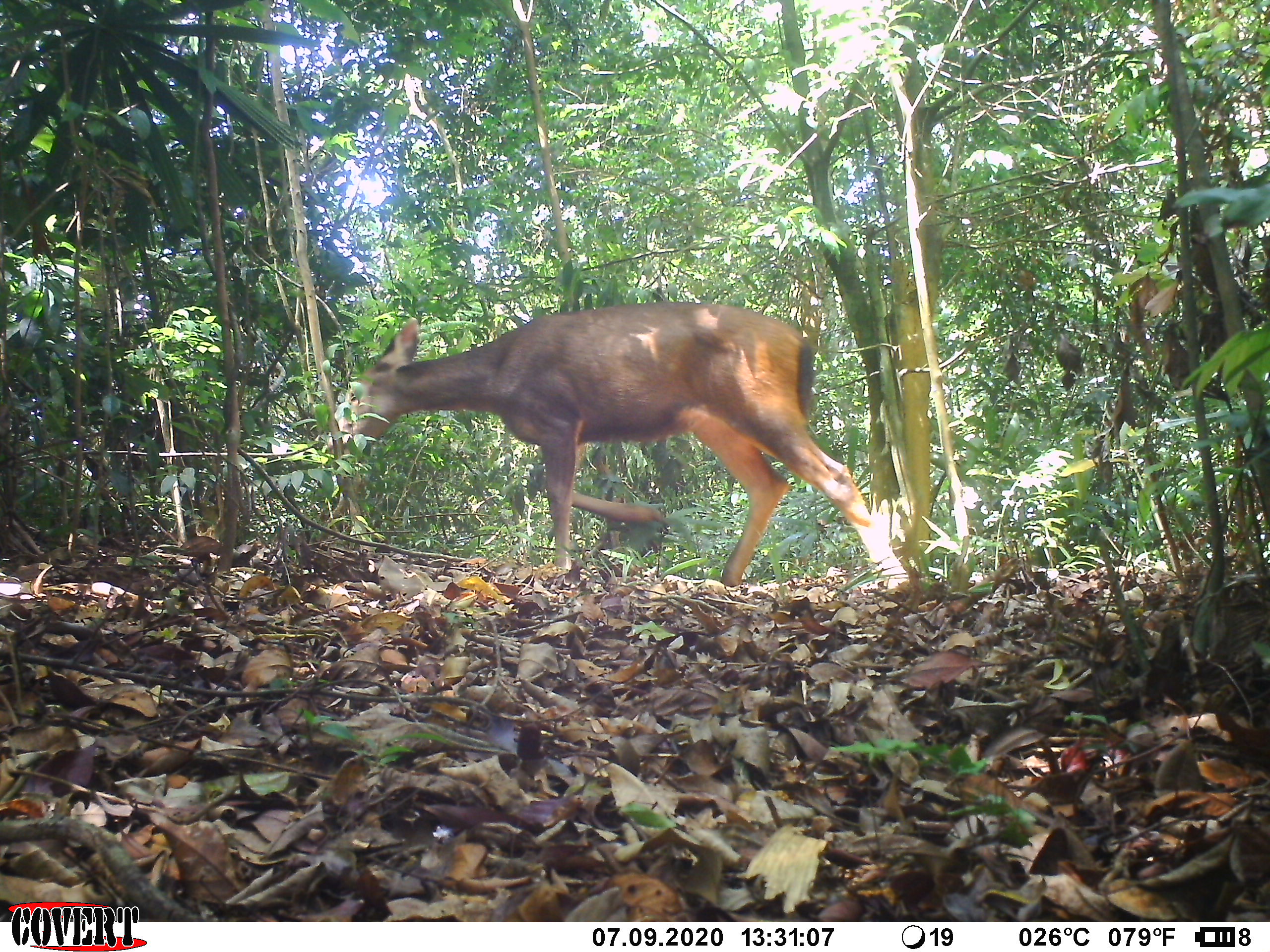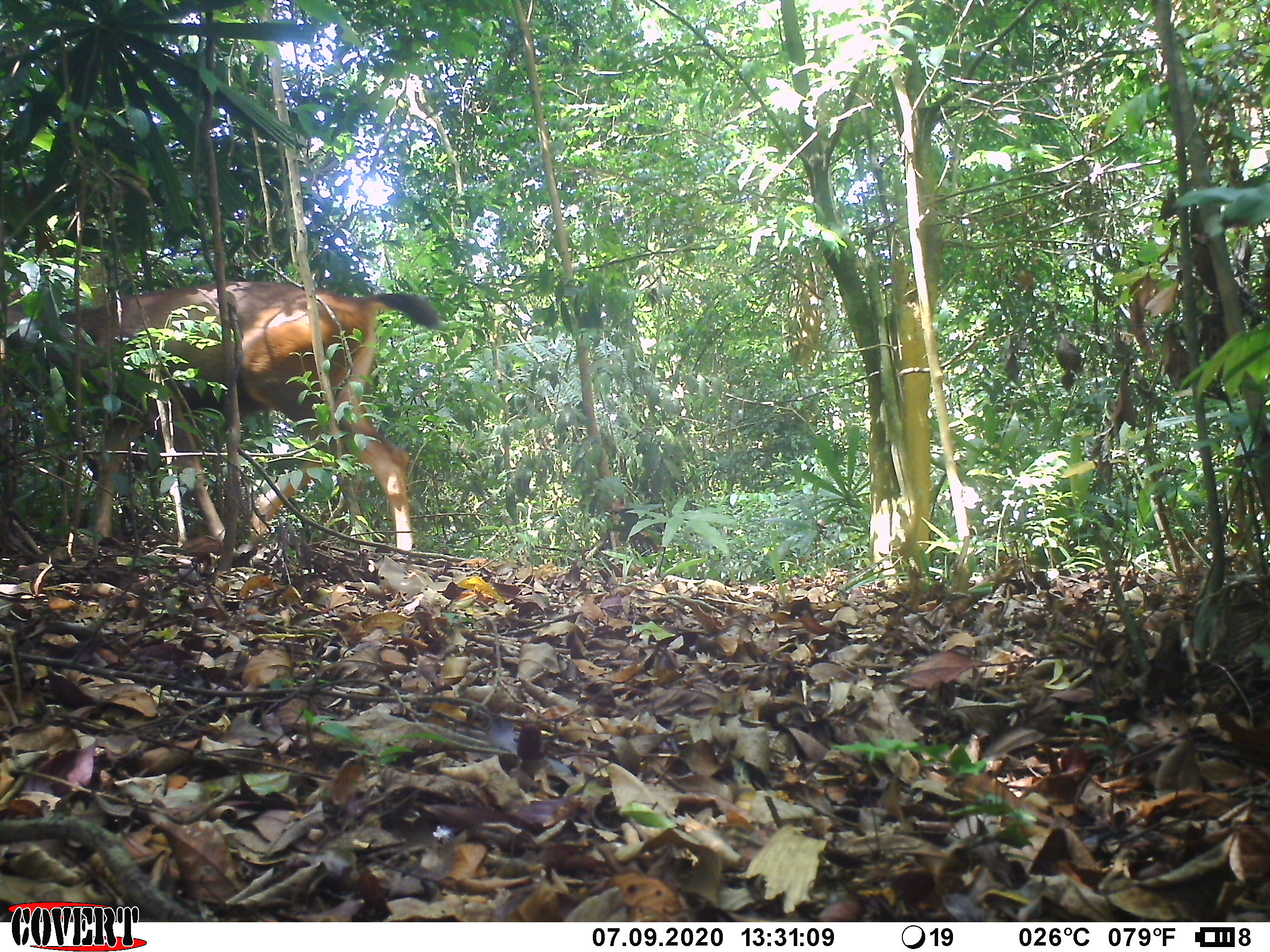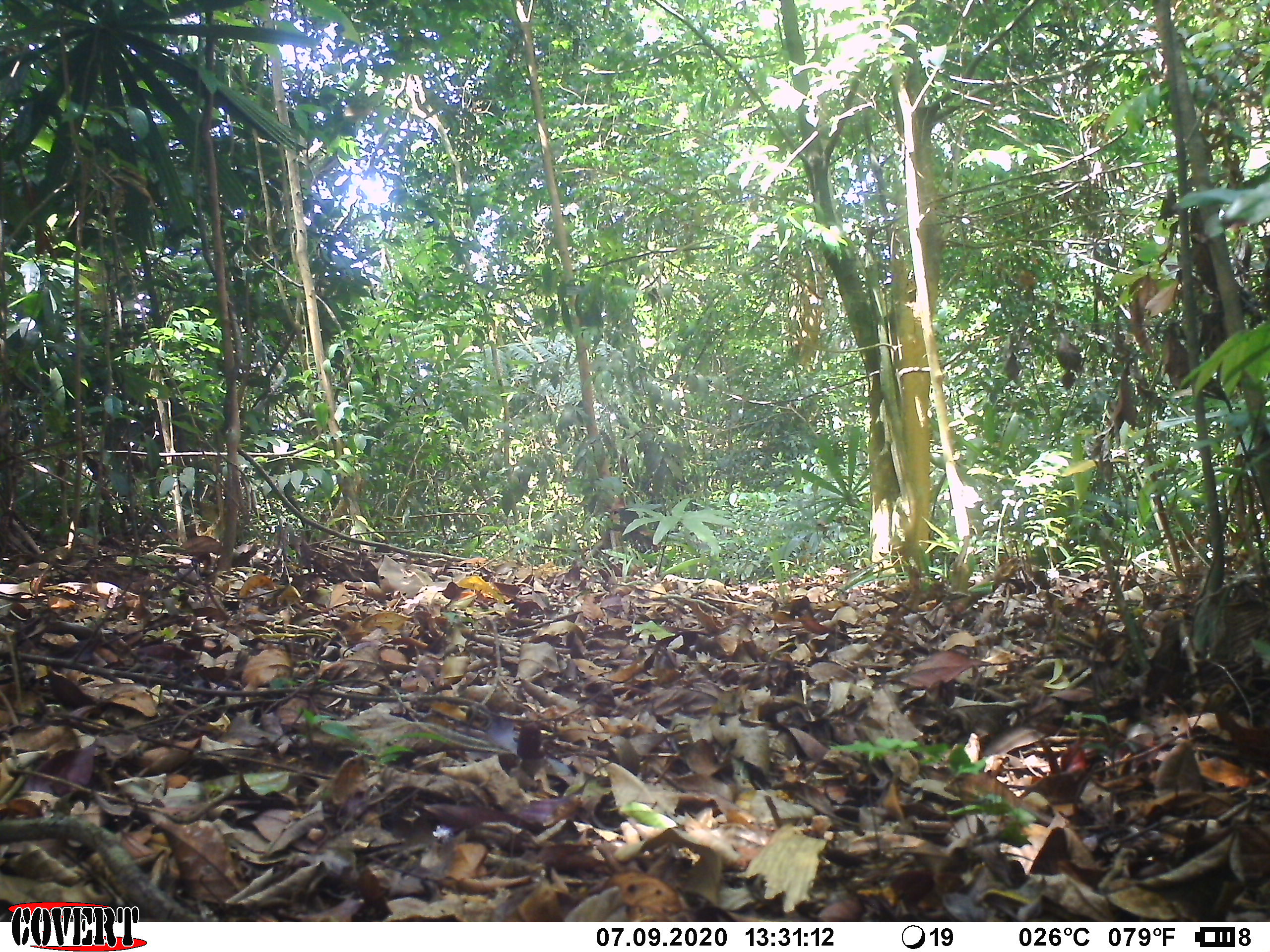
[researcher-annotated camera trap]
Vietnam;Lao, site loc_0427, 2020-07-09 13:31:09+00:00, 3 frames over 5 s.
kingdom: Animalia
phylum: Chordata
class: Mammalia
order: Artiodactyla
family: Cervidae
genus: Rusa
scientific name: Rusa unicolor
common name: sambar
Sambar (Rusa unicolor). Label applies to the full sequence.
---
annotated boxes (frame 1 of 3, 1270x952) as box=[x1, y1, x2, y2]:
sambar: box=[321, 301, 911, 584]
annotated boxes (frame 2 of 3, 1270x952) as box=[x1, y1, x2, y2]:
sambar: box=[0, 282, 445, 548]